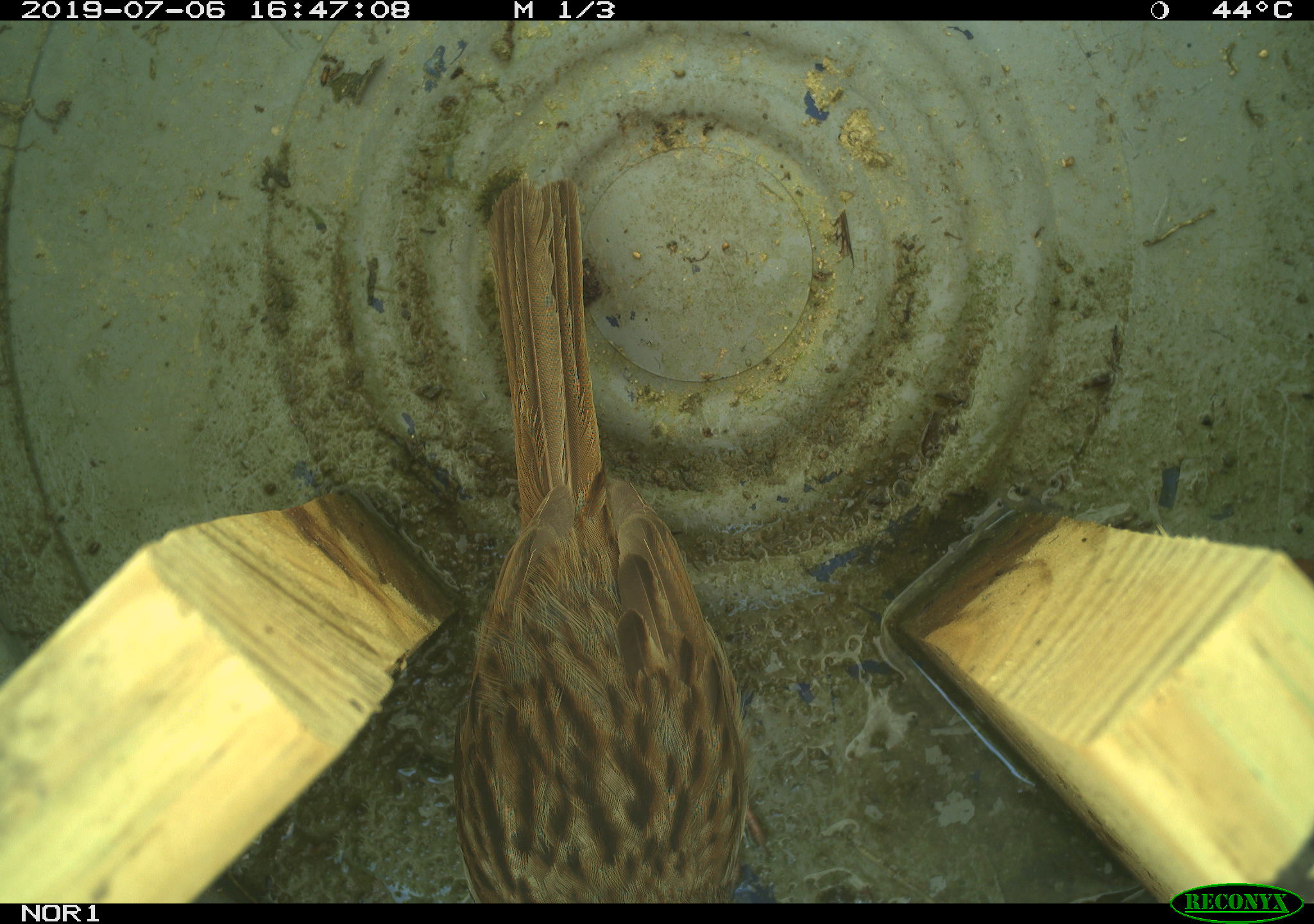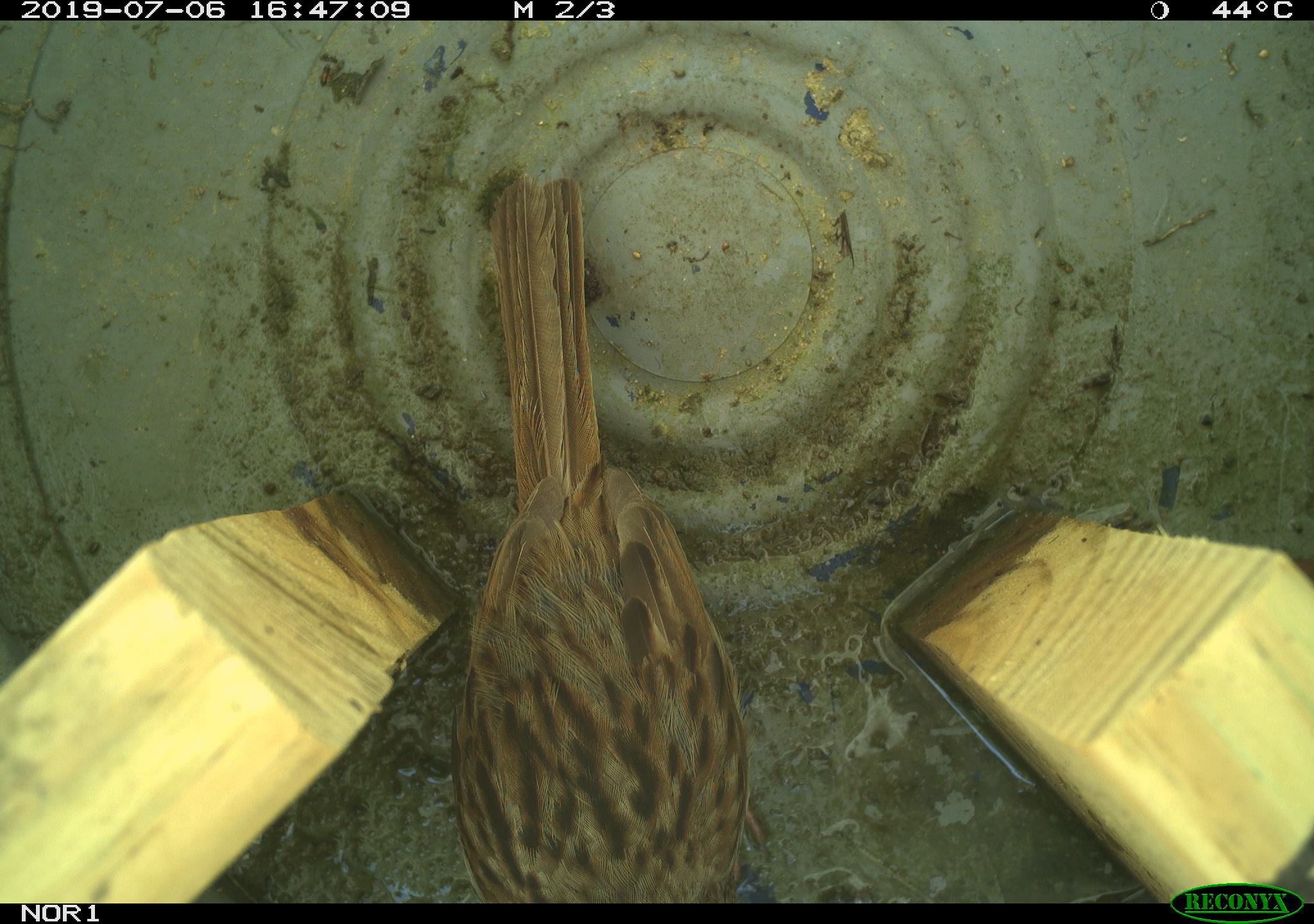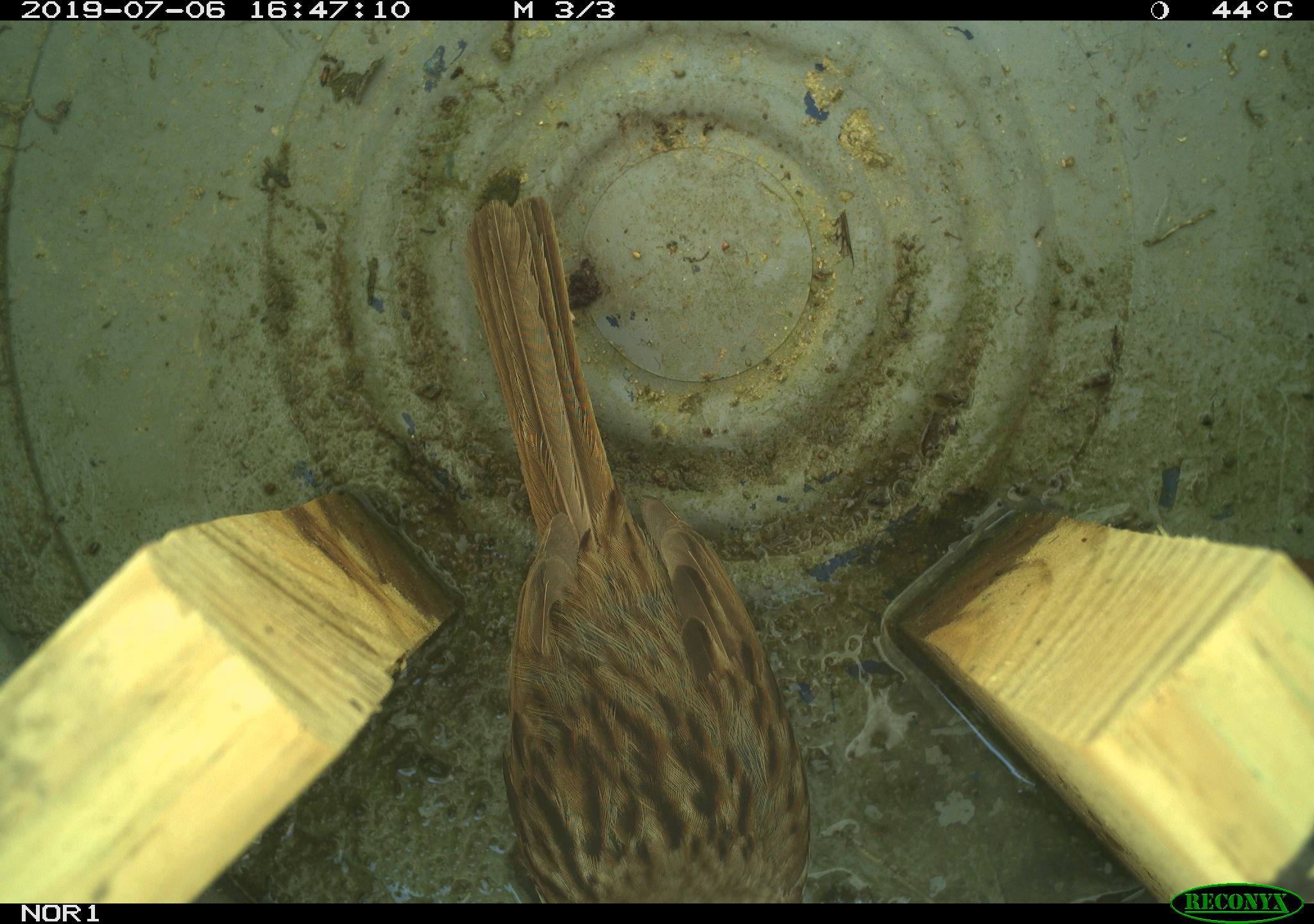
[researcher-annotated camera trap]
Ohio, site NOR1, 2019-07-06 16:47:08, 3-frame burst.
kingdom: Animalia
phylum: Chordata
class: Aves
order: Passeriformes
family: Passerellidae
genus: Melospiza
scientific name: Melospiza melodia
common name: song sparrow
Song sparrow (Melospiza melodia).